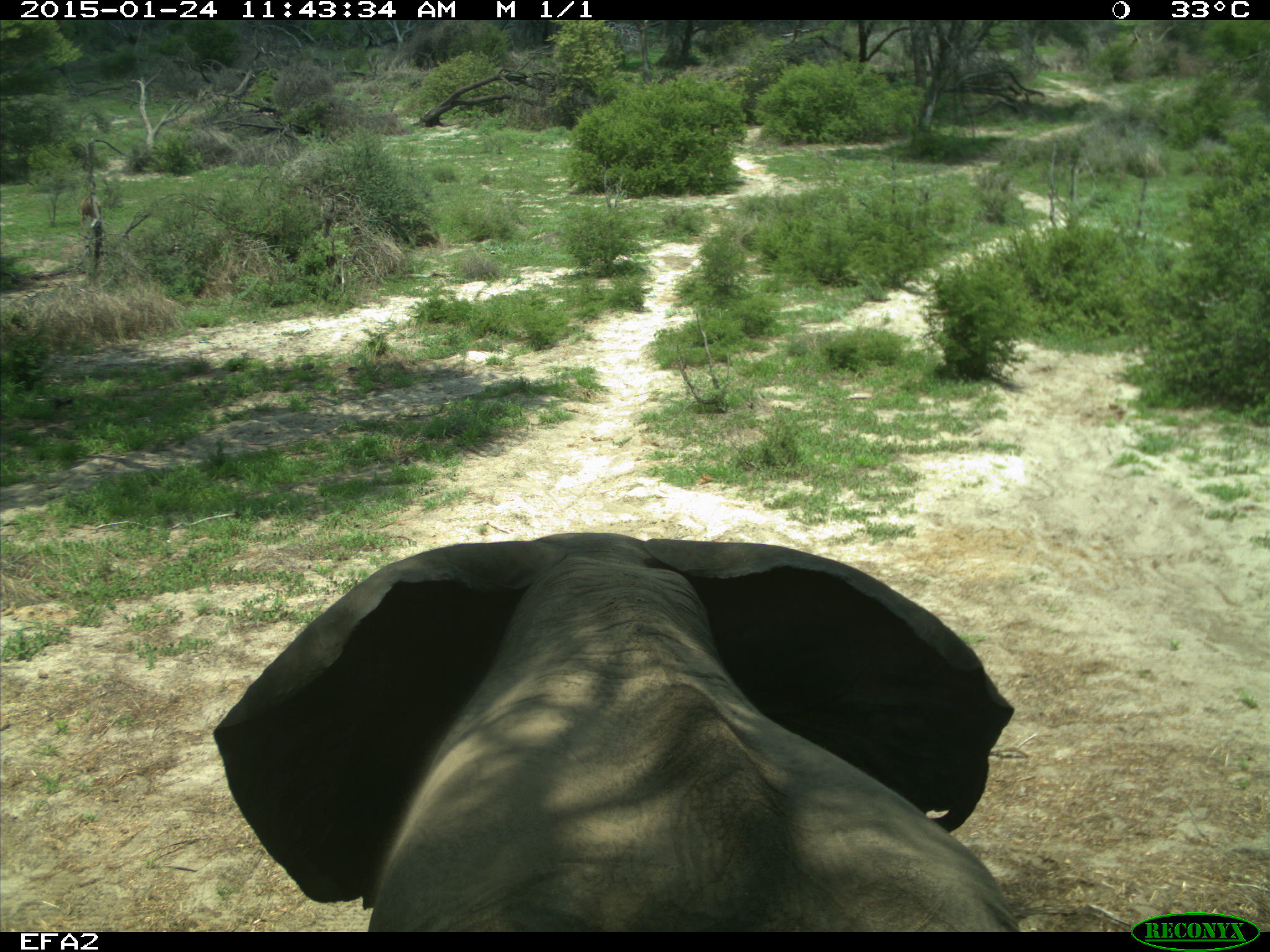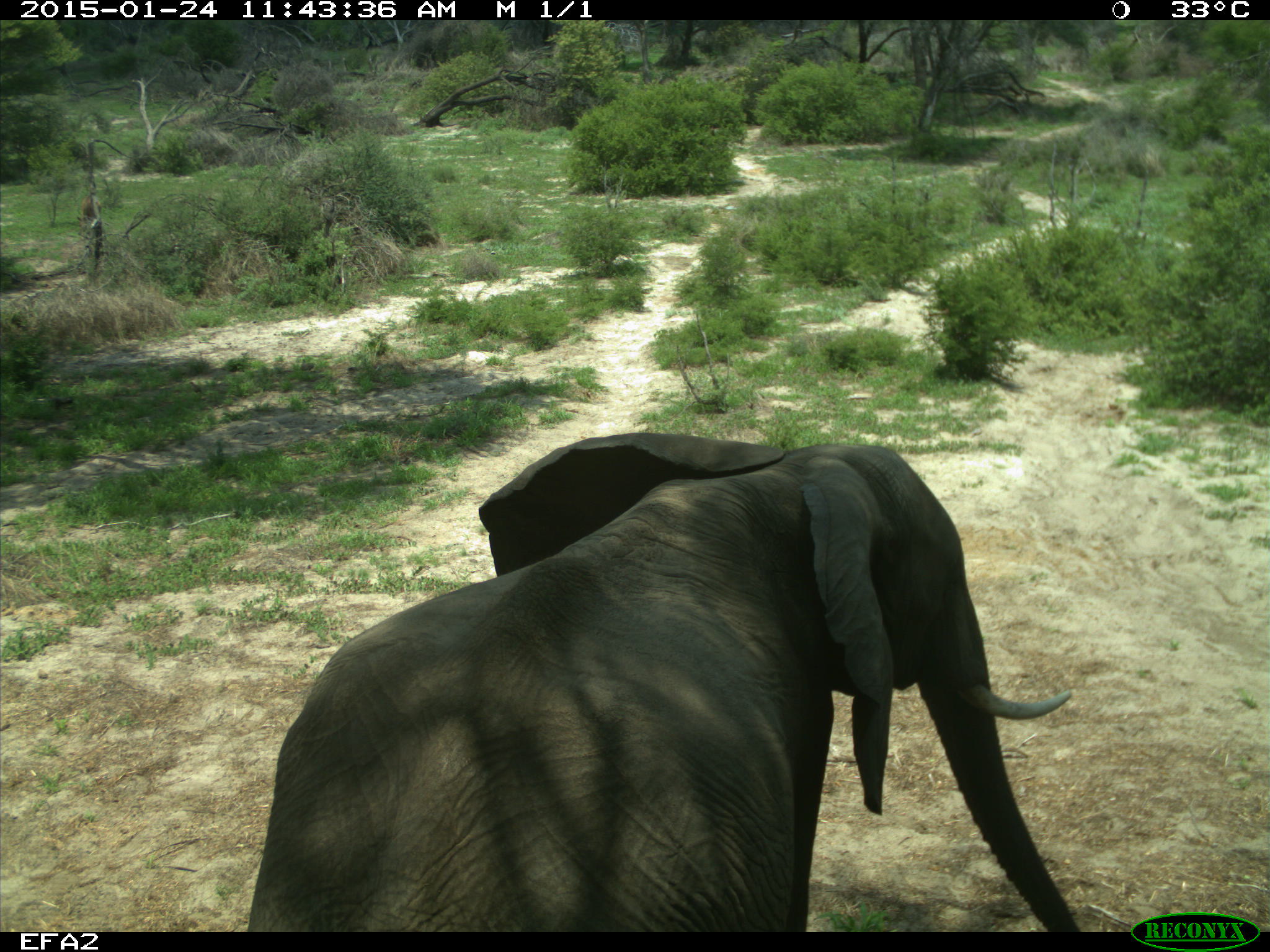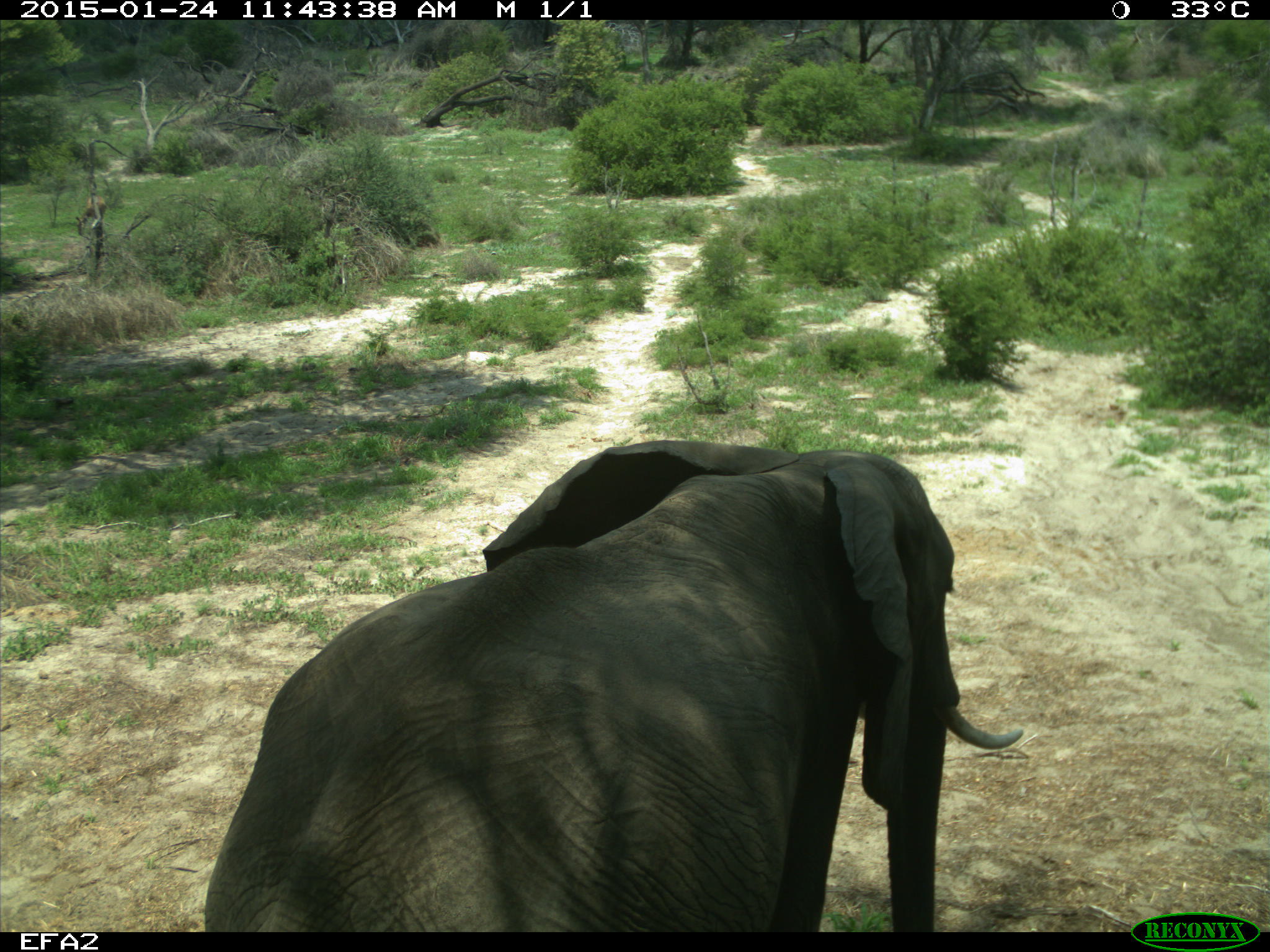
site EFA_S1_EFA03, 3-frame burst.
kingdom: Animalia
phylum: Chordata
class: Mammalia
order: Proboscidea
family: Elephantidae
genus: Loxodonta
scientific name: Loxodonta africana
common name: african bush elephant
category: elephant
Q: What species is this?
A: Elephant (african bush elephant) (Loxodonta africana).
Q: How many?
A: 1.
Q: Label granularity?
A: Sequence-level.